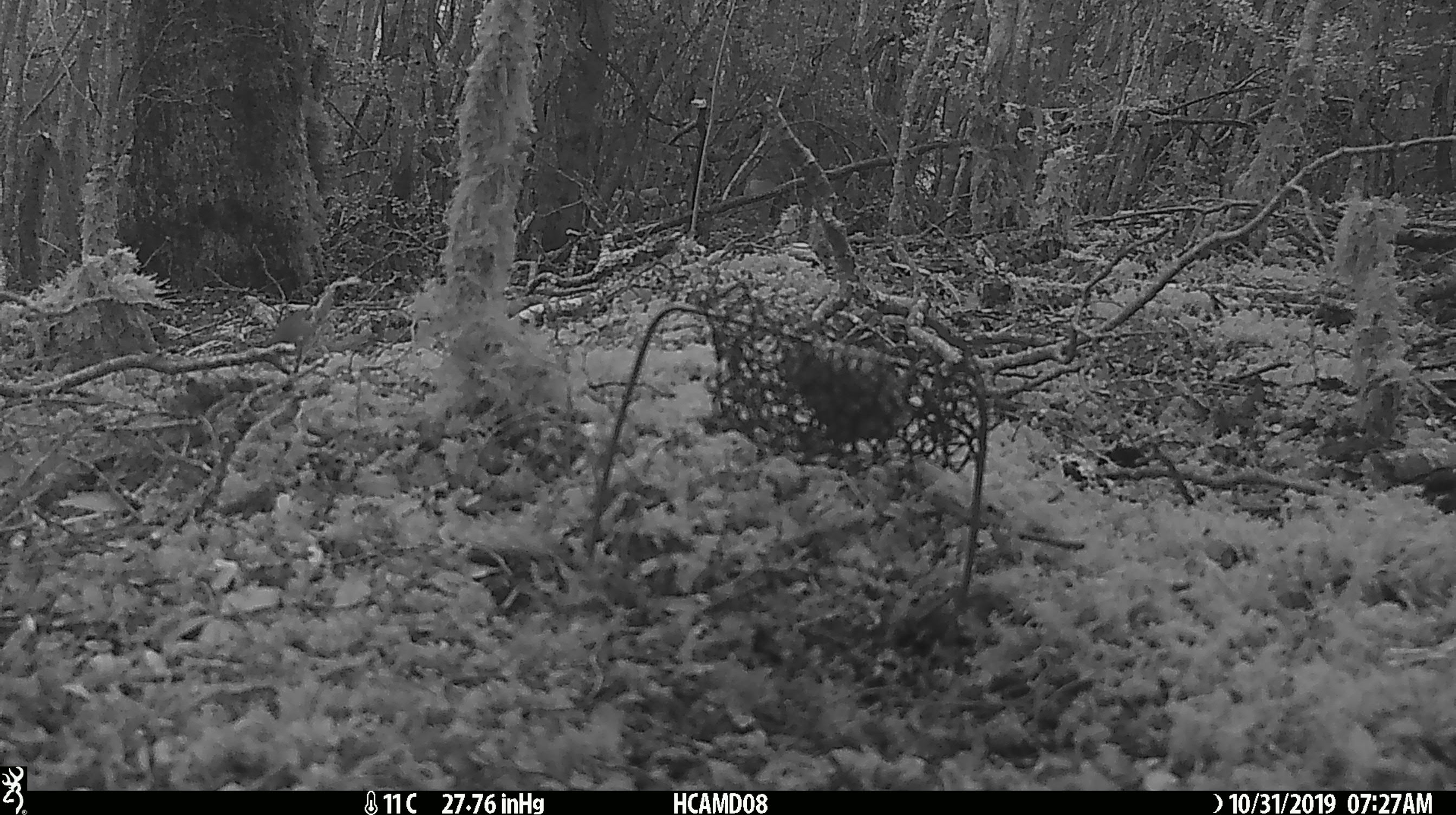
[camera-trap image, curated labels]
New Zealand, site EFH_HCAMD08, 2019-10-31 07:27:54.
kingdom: Animalia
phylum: Chordata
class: Mammalia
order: Rodentia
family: Muridae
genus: Mus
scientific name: Mus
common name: mouse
Mouse (Mus).